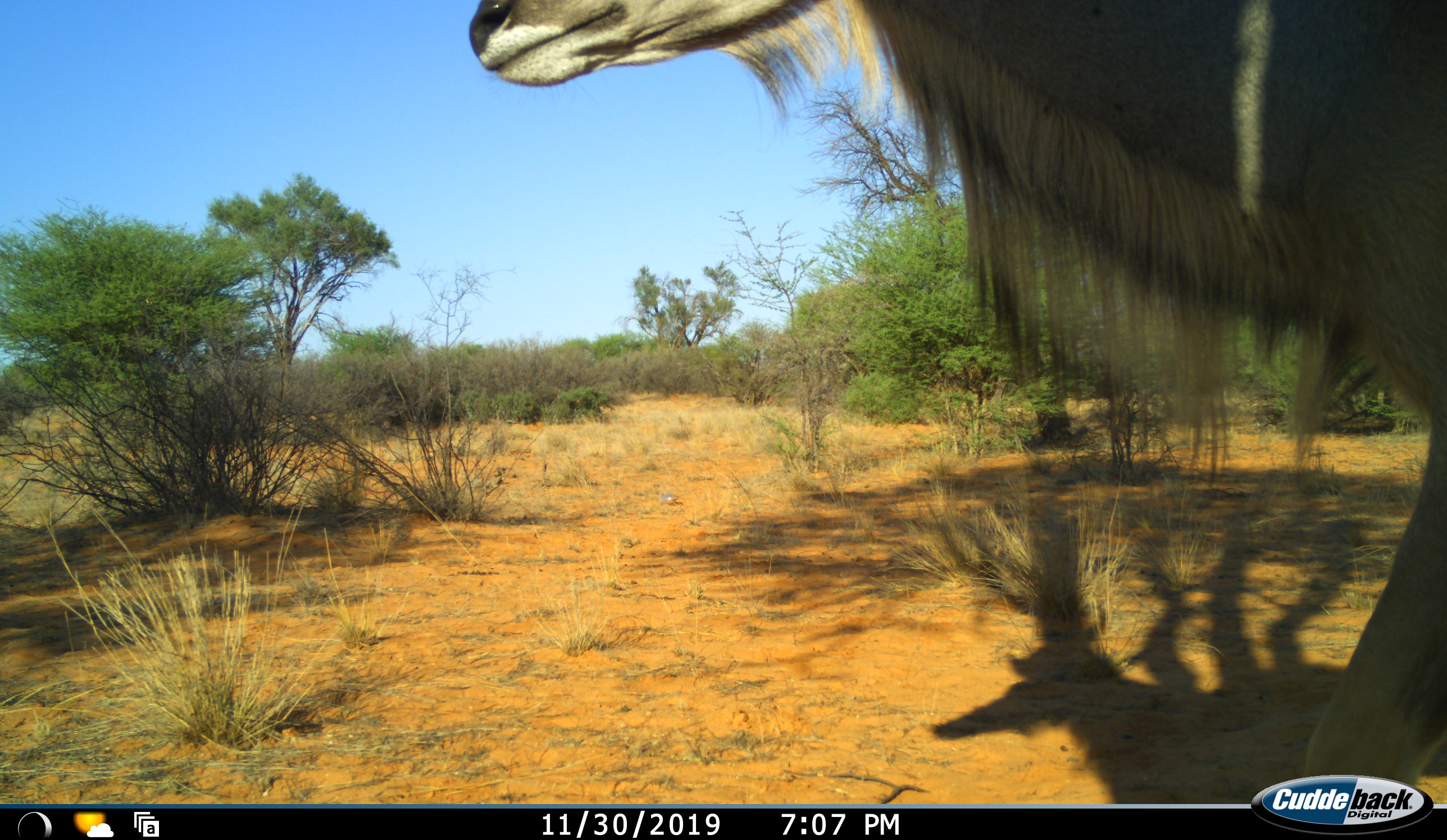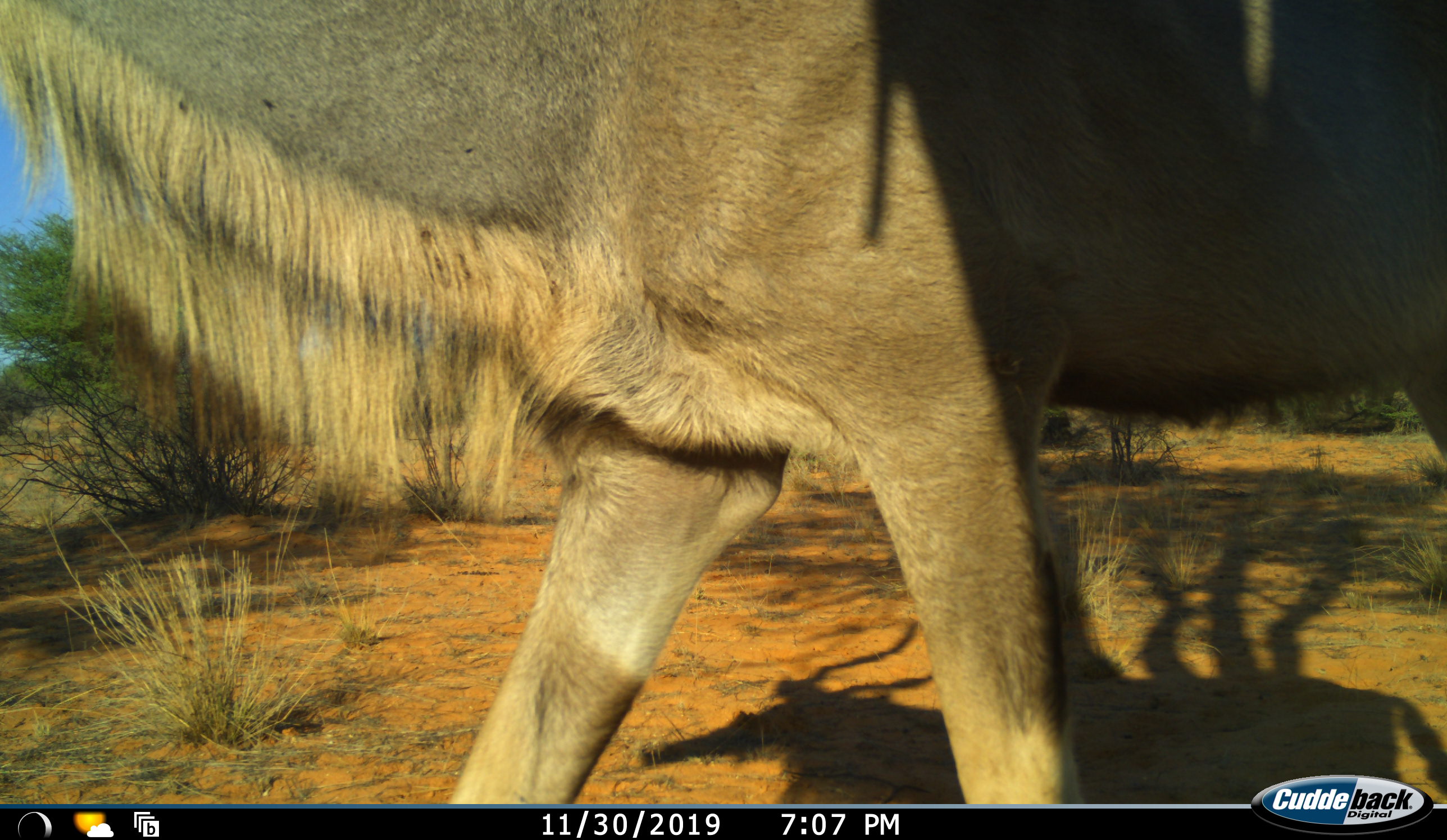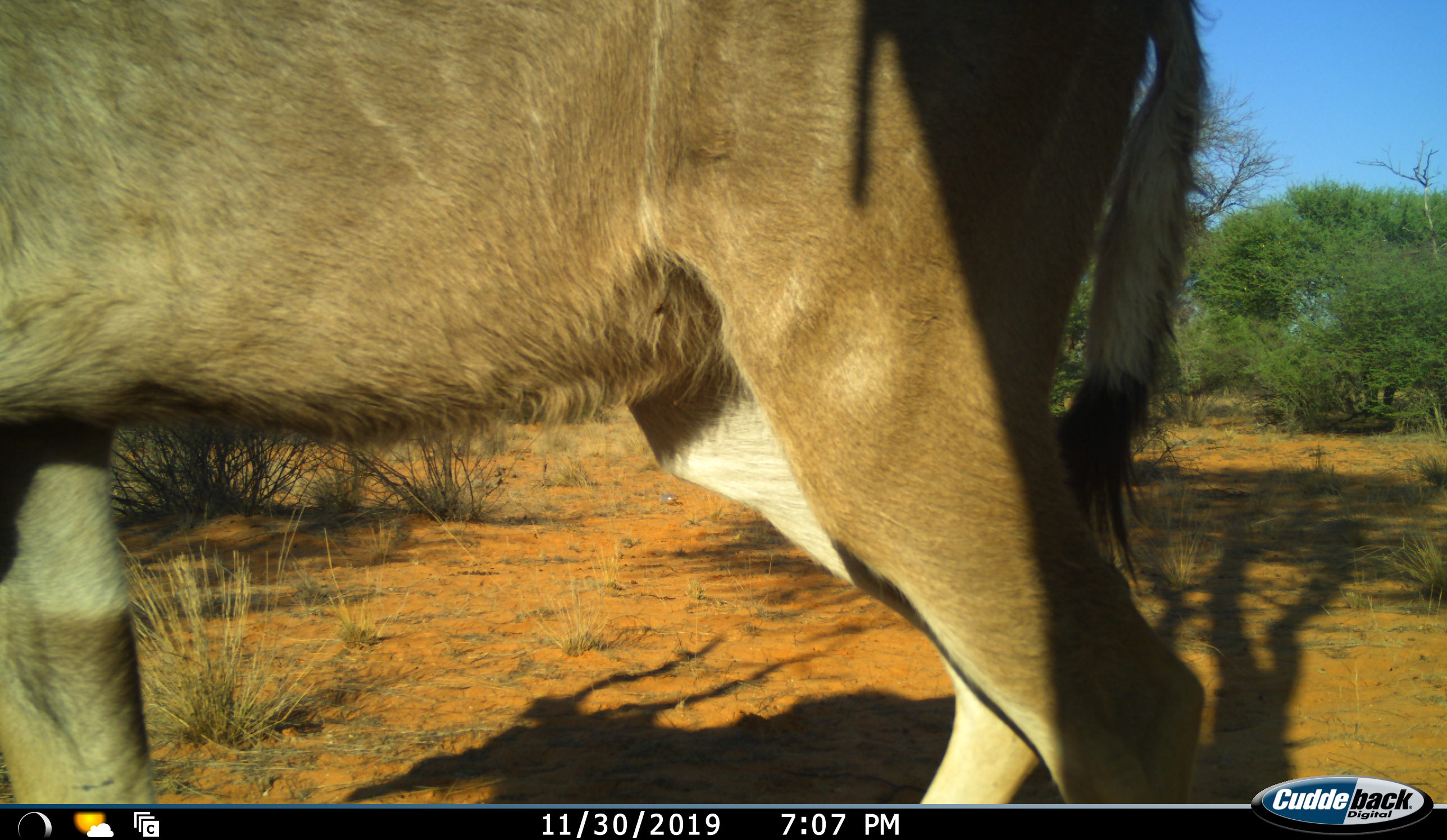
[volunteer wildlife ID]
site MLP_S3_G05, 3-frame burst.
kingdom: Animalia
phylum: Chordata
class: Mammalia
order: Artiodactyla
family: Bovidae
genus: Tragelaphus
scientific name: Tragelaphus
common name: kudu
Kudu (Tragelaphus), count 1. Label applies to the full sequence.